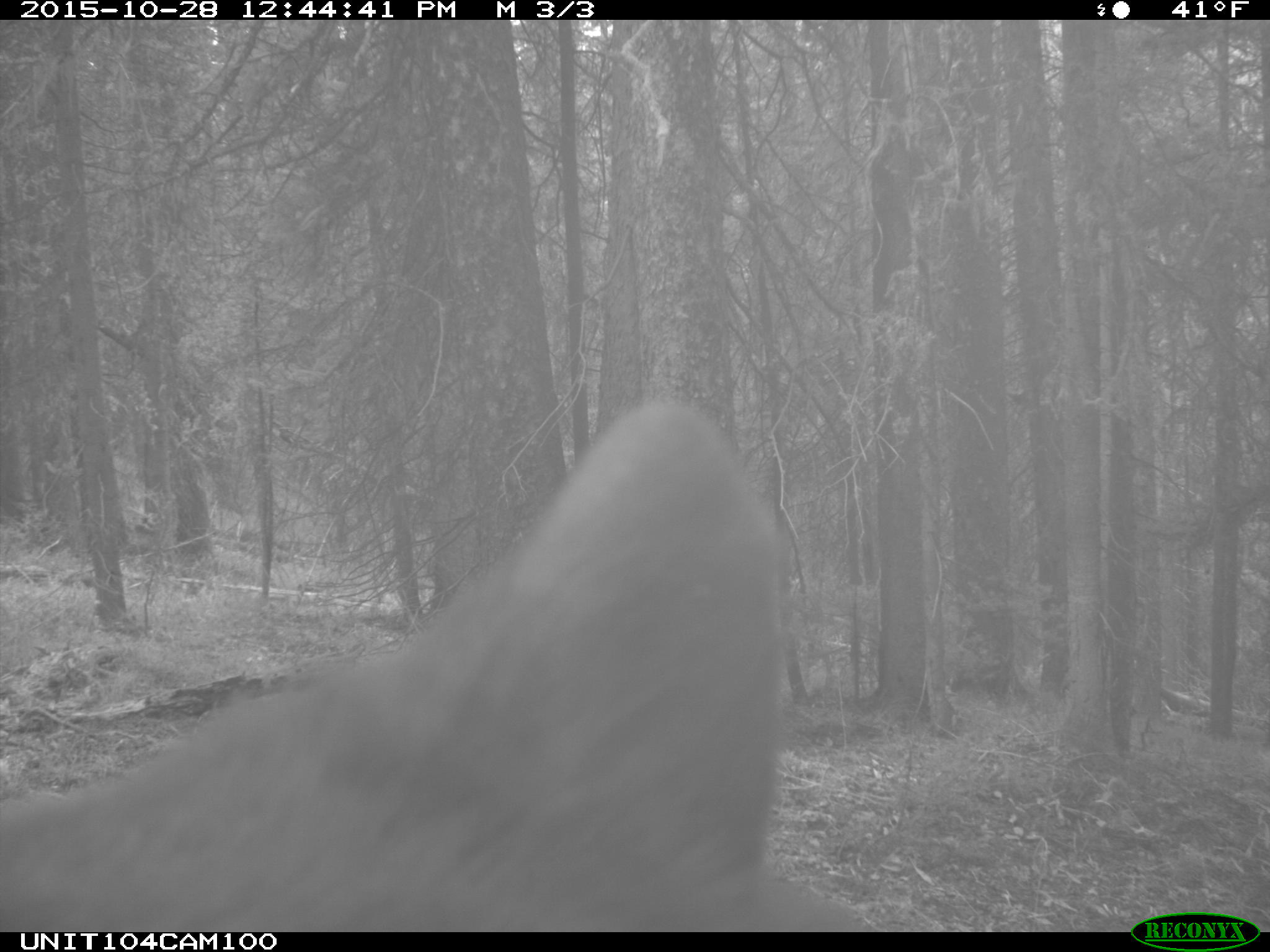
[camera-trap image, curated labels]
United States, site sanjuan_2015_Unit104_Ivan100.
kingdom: Animalia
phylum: Chordata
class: Mammalia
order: Carnivora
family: Ursidae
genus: Ursus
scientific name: Ursus americanus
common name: american black bear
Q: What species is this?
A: Ursus americanus (american black bear).